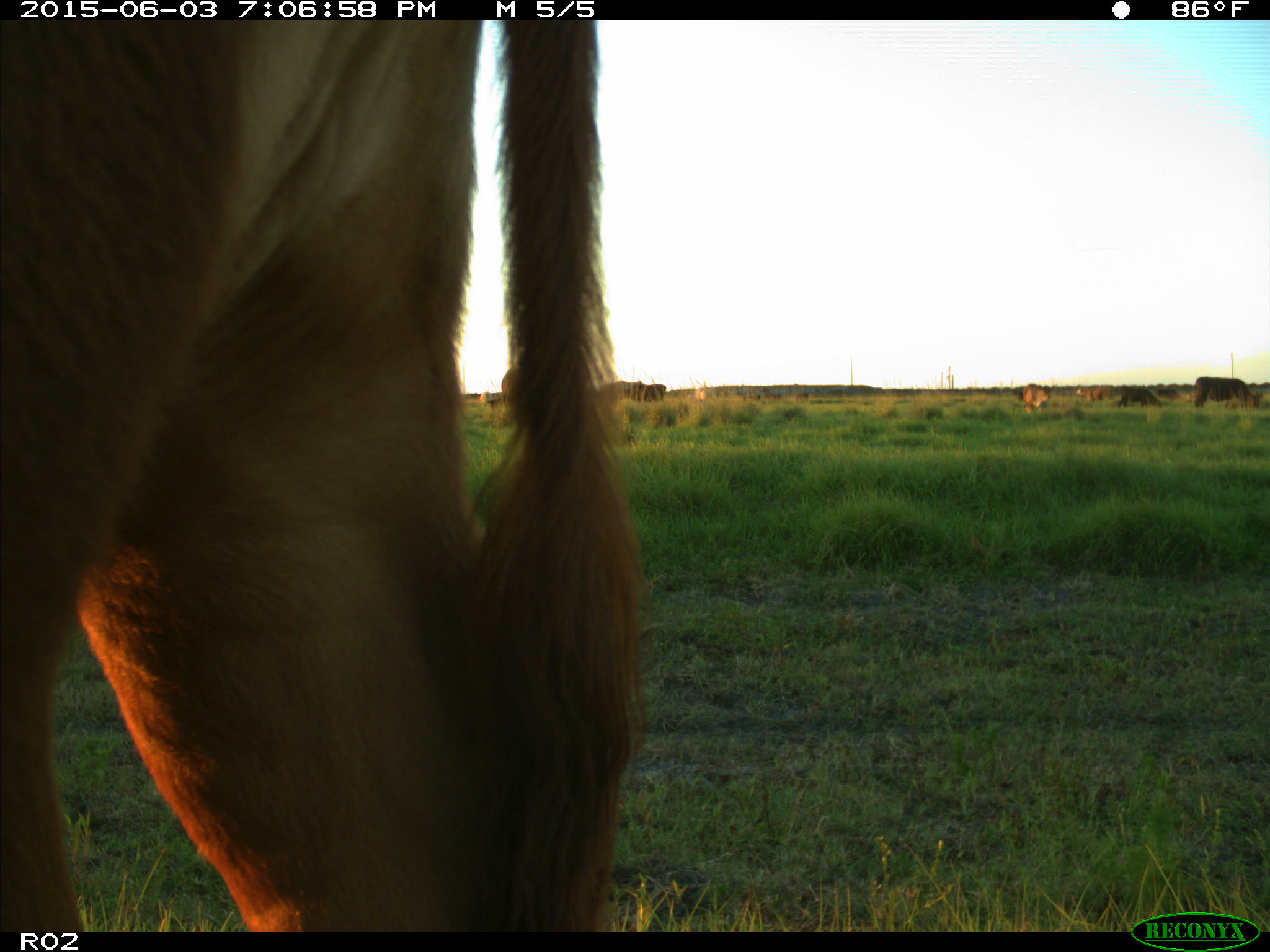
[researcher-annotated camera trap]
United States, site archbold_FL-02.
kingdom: Animalia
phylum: Chordata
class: Mammalia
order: Artiodactyla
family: Bovidae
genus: Bos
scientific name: Bos taurus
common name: domestic cow